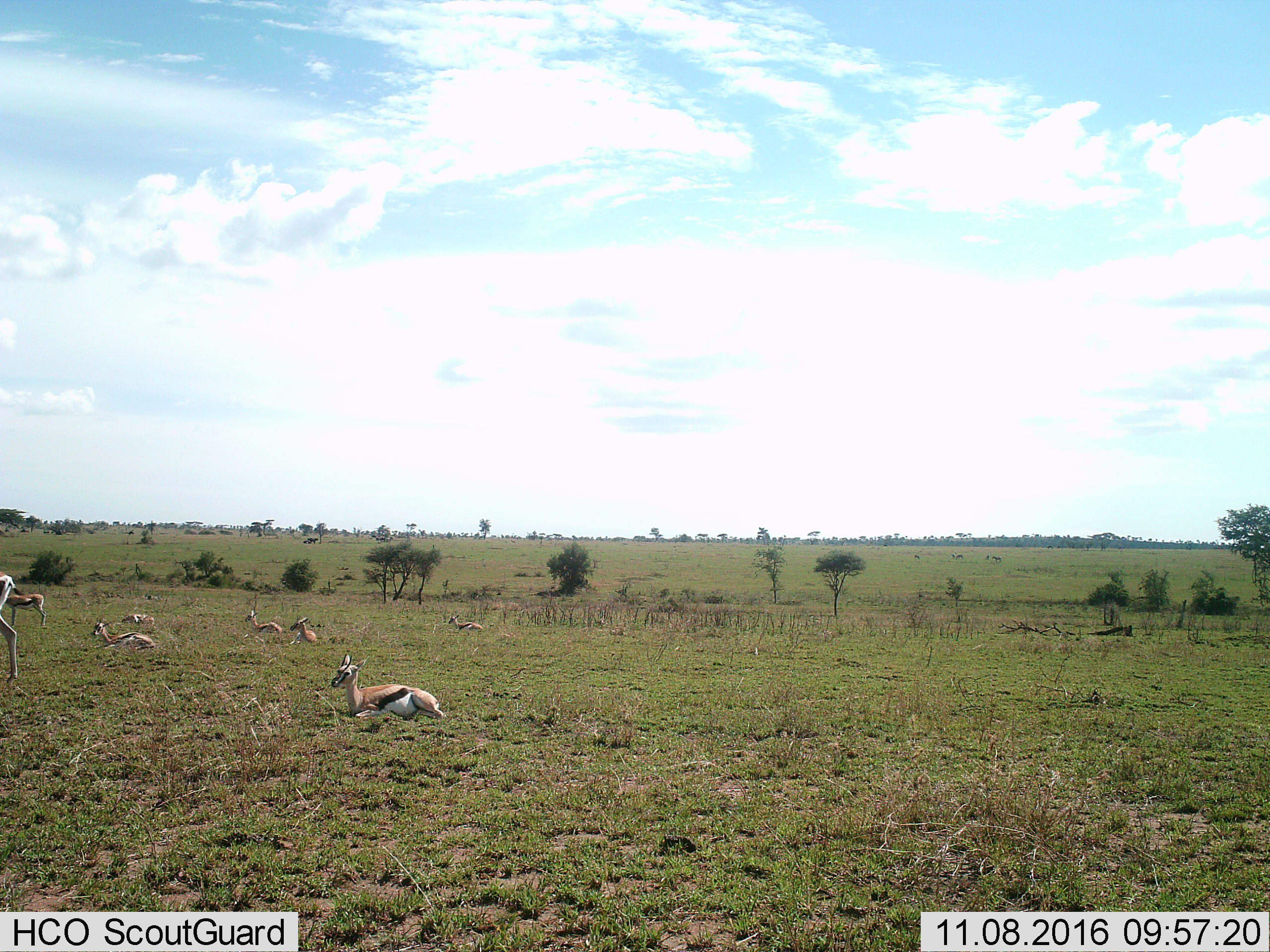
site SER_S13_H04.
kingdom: Animalia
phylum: Chordata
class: Mammalia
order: Artiodactyla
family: Bovidae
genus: Eudorcas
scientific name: Eudorcas thomsonii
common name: thomson's gazelle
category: gazellethomsons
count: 8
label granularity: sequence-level